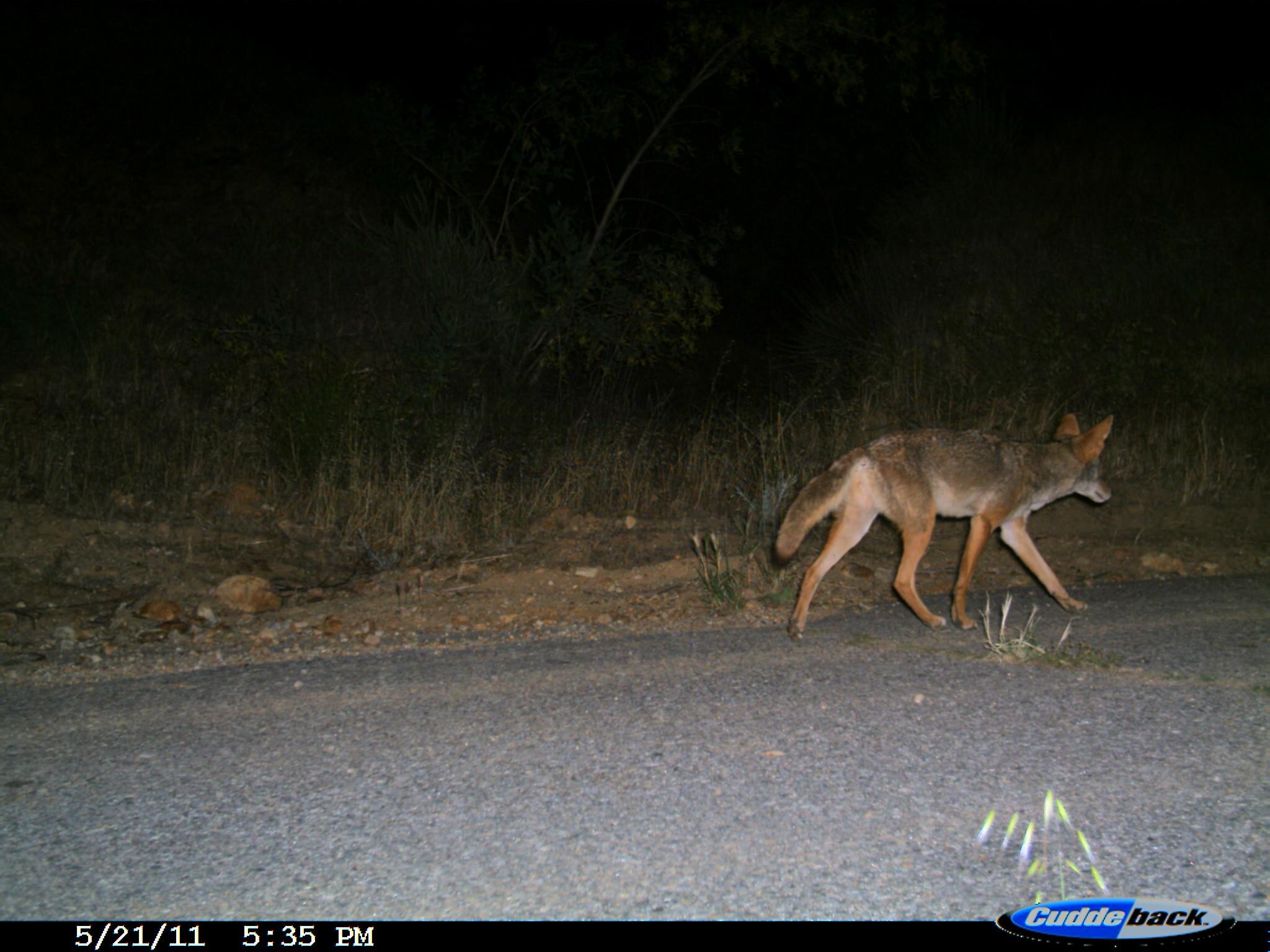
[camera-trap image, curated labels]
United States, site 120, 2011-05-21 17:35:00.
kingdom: Animalia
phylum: Chordata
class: Mammalia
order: Carnivora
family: Canidae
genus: Canis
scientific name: Canis latrans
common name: coyote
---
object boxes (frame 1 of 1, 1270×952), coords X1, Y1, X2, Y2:
coyote: 765, 398, 1127, 643